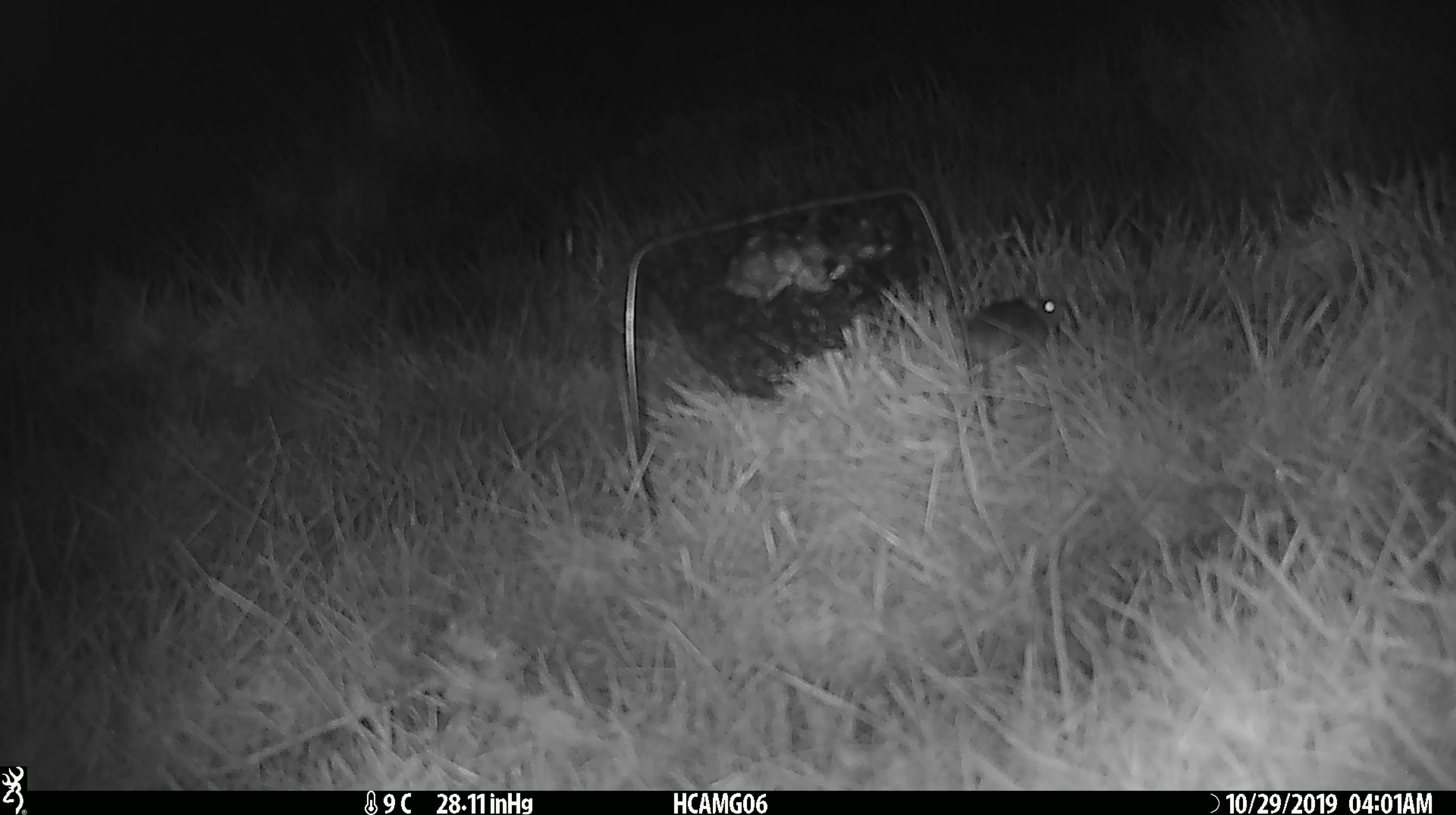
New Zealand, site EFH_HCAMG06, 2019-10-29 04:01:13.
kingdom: Animalia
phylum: Chordata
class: Mammalia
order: Rodentia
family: Muridae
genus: Mus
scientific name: Mus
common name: mouse